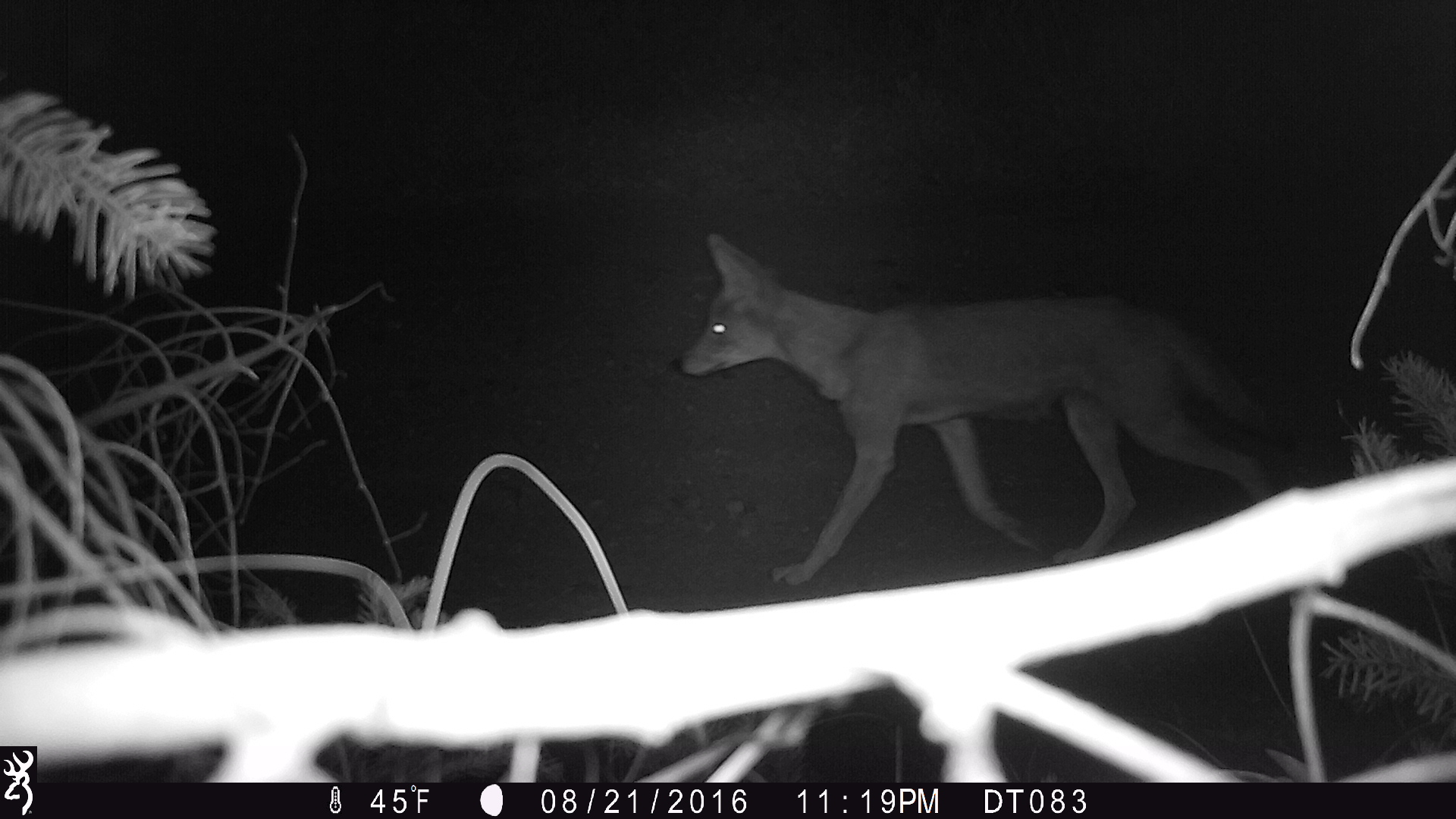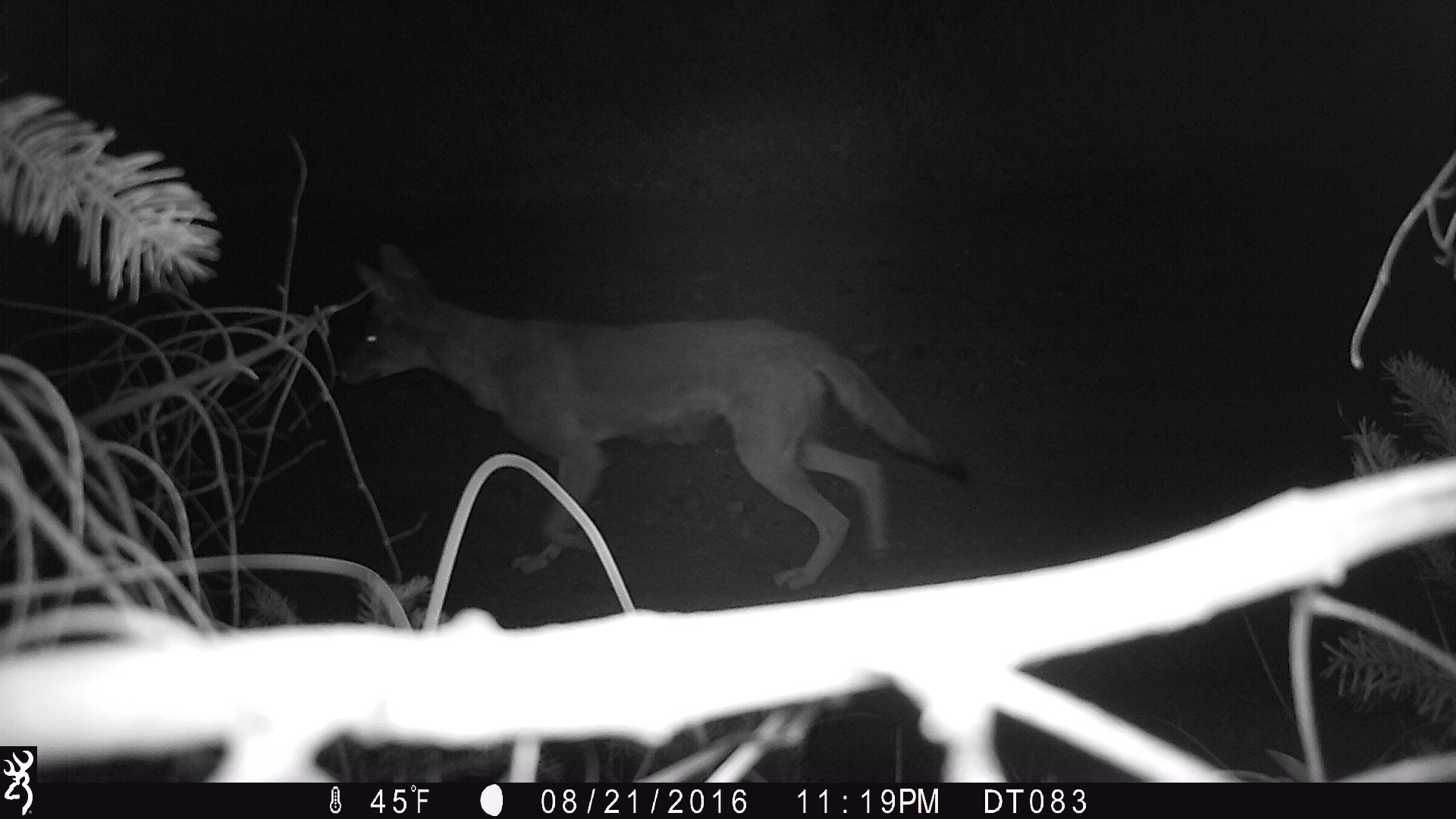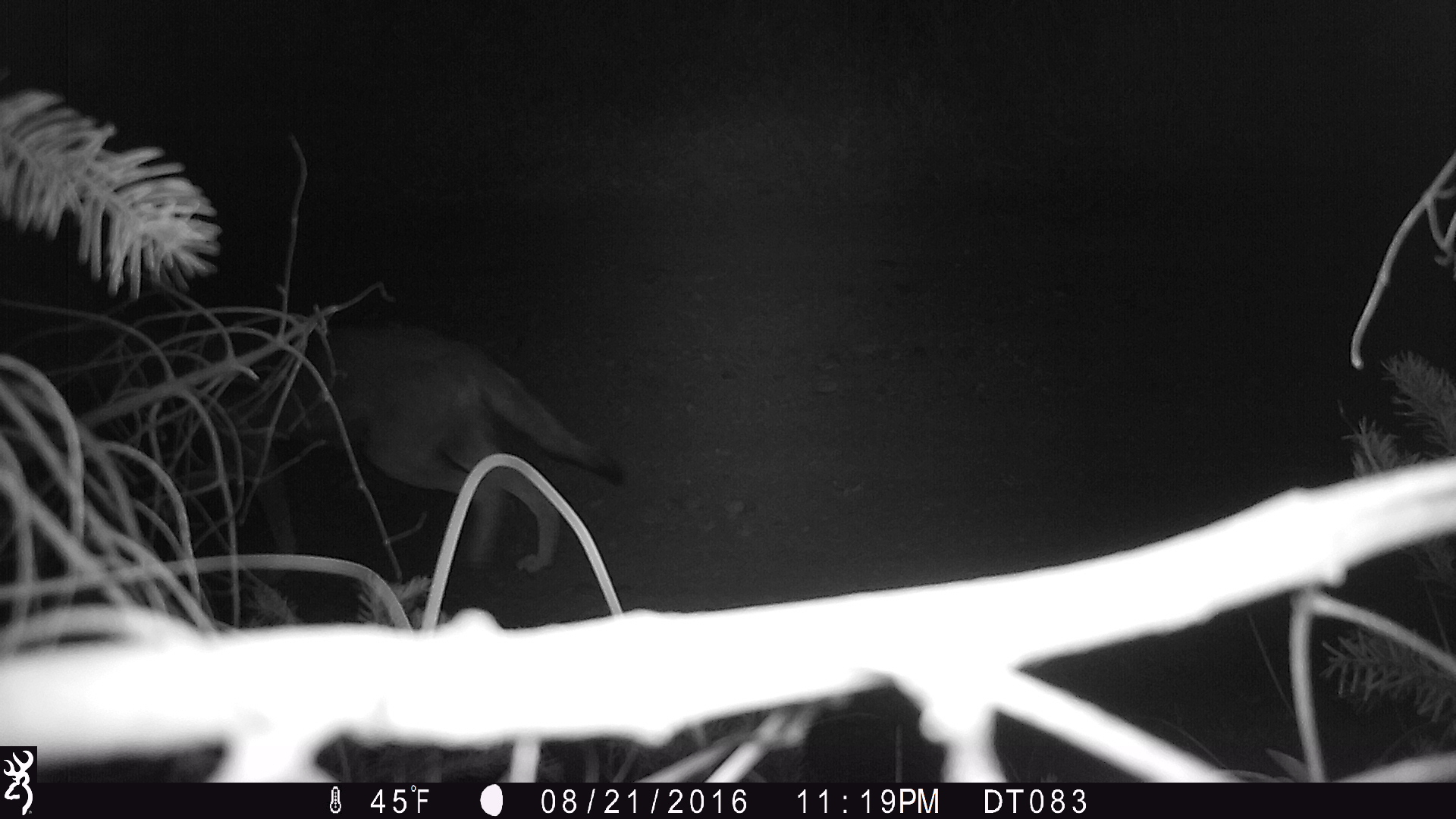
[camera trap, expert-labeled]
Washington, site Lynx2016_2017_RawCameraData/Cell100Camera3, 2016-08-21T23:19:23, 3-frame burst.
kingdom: Animalia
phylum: Chordata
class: Mammalia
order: Carnivora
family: Canidae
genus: Canis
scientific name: Canis latrans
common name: coyote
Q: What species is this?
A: Canis latrans (coyote).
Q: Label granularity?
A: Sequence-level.